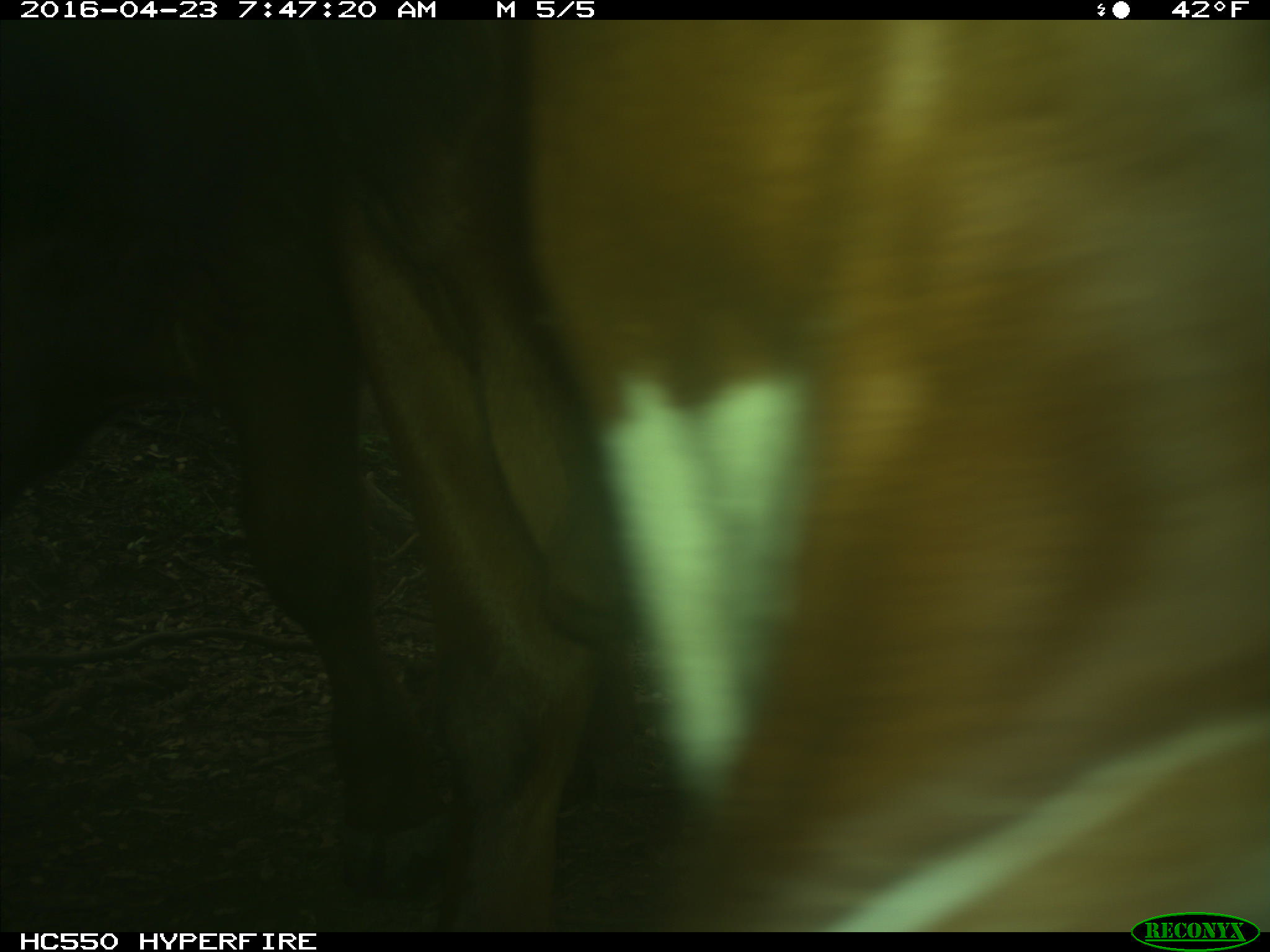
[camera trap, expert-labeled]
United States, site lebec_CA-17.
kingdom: Animalia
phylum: Chordata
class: Mammalia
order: Artiodactyla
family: Bovidae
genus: Bos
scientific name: Bos taurus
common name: domestic cow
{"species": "Bos taurus (domestic cow)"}